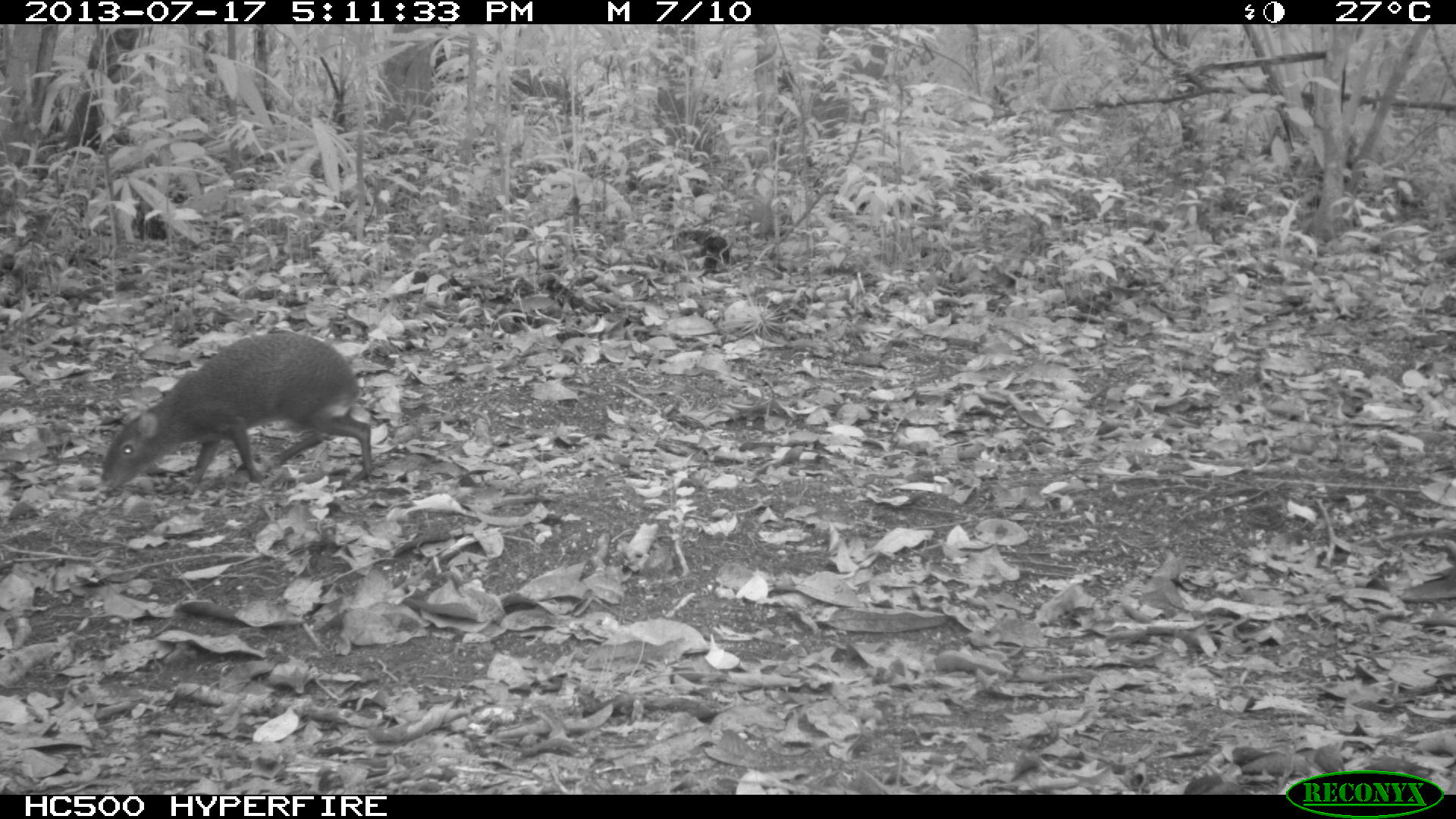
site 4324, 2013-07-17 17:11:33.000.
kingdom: Animalia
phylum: Chordata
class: Mammalia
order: Rodentia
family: Dasyproctidae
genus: Dasyprocta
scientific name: Dasyprocta punctata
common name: central american agouti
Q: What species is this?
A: Dasyprocta punctata (central american agouti).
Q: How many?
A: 1.